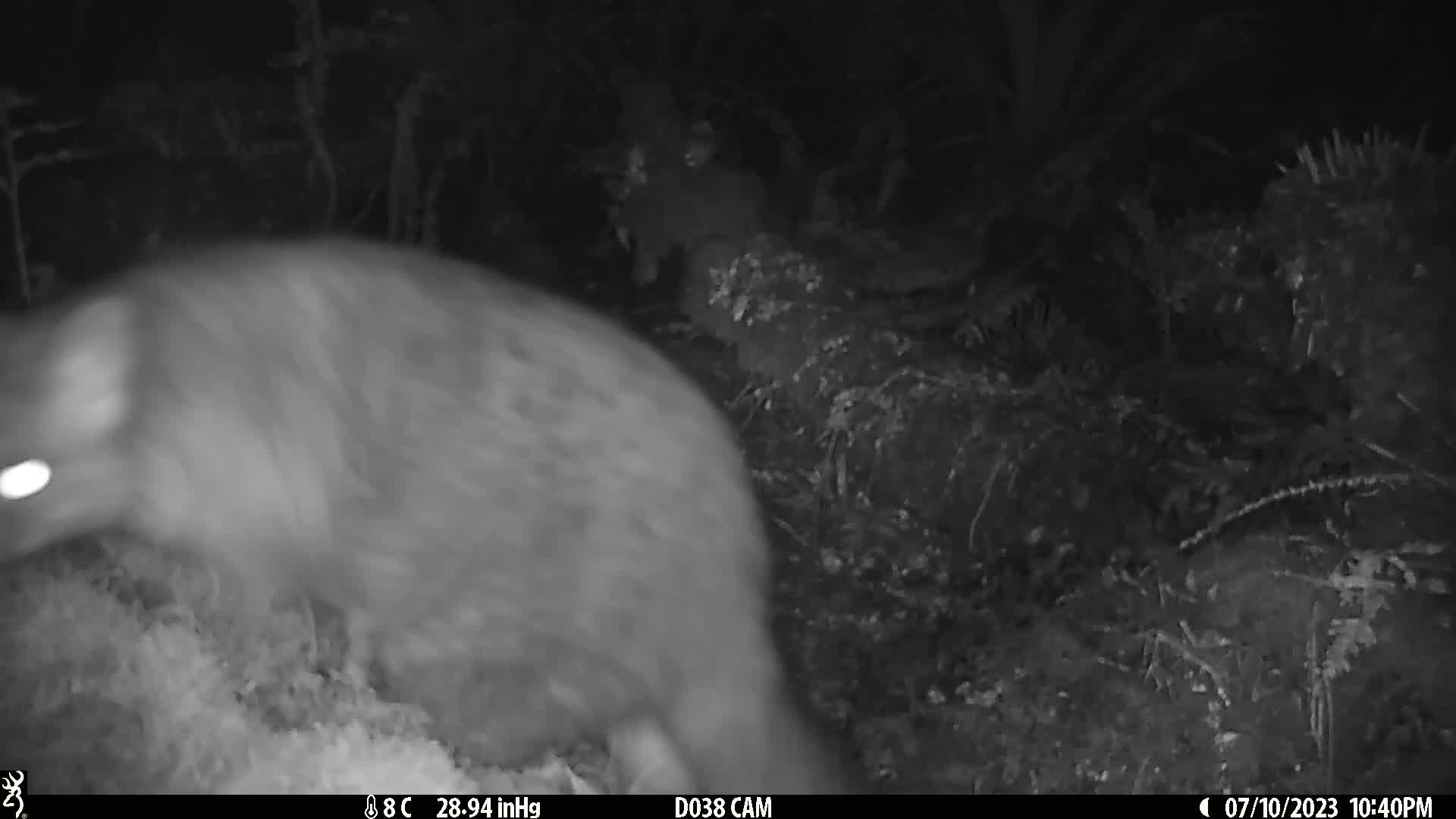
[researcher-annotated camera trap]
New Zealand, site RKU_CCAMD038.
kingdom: Animalia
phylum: Chordata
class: Mammalia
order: Diprotodontia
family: Phalangeridae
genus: Trichosurus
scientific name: Trichosurus vulpecula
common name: common brushtail possum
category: possum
Possum (common brushtail possum) (Trichosurus vulpecula).